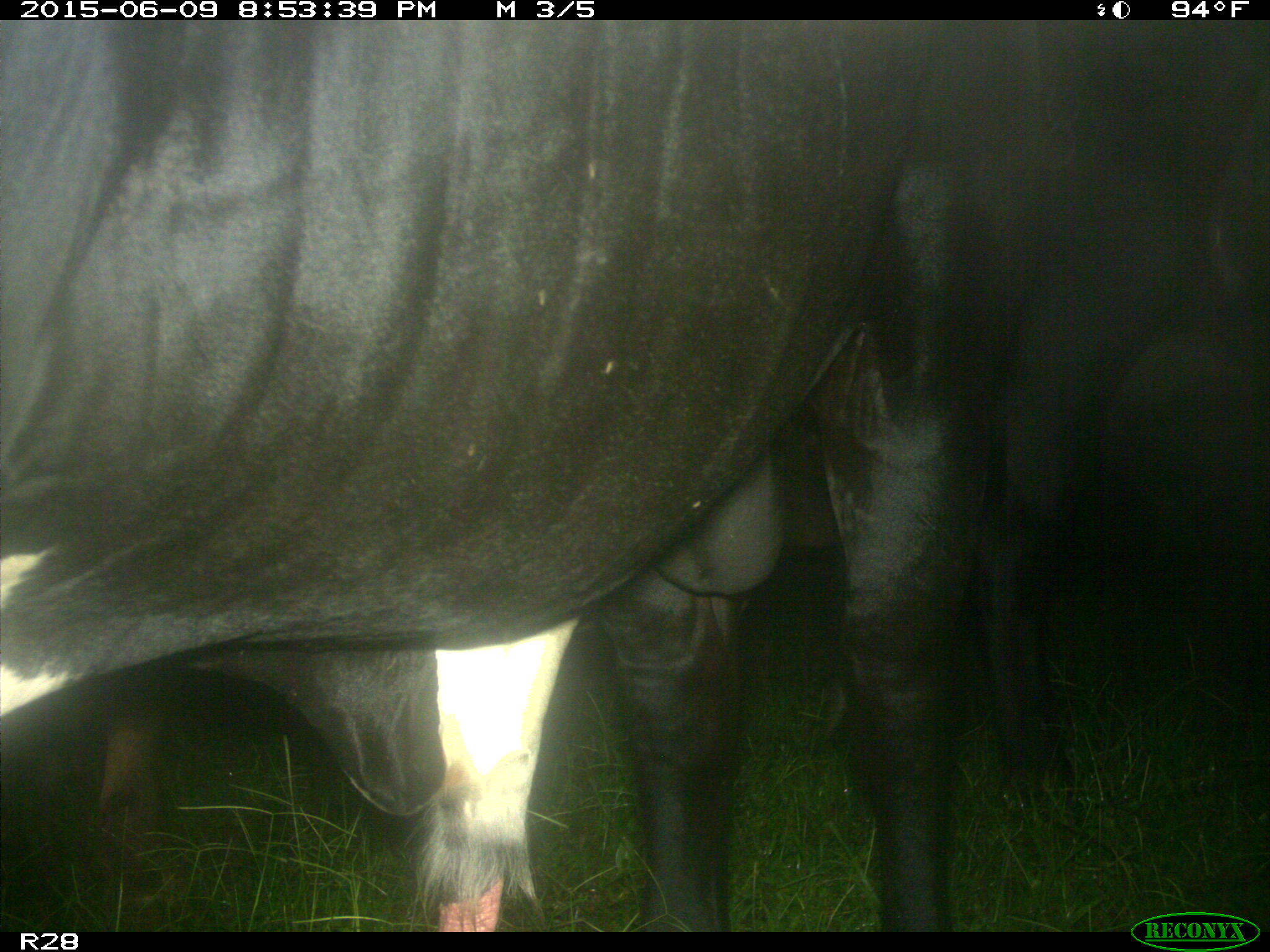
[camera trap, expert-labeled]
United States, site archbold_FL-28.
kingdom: Animalia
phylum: Chordata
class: Mammalia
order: Artiodactyla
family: Bovidae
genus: Bos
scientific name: Bos taurus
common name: domestic cow